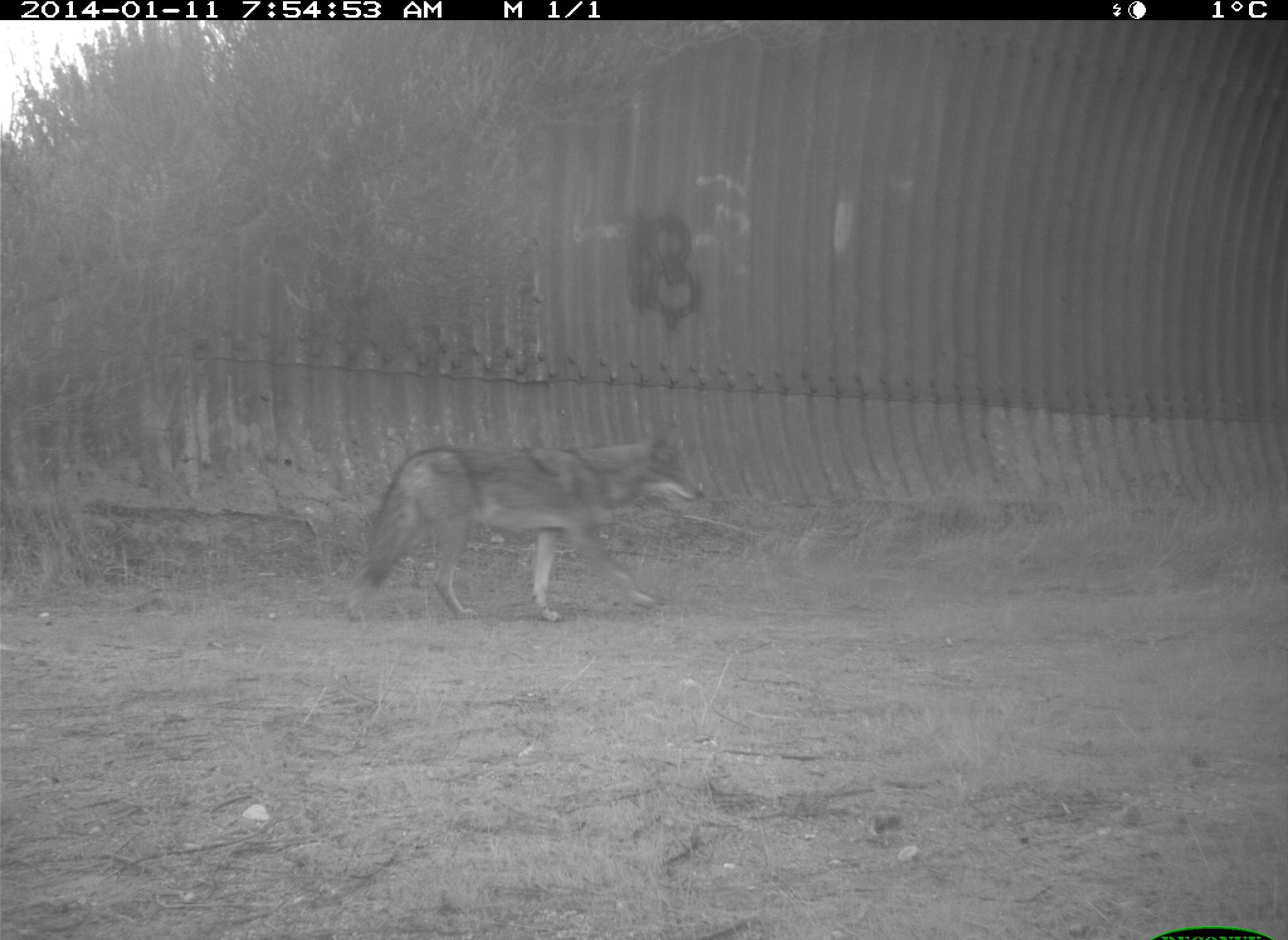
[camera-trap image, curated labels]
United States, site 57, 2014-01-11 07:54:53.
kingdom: Animalia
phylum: Chordata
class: Mammalia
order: Carnivora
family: Canidae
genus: Canis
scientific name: Canis latrans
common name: coyote